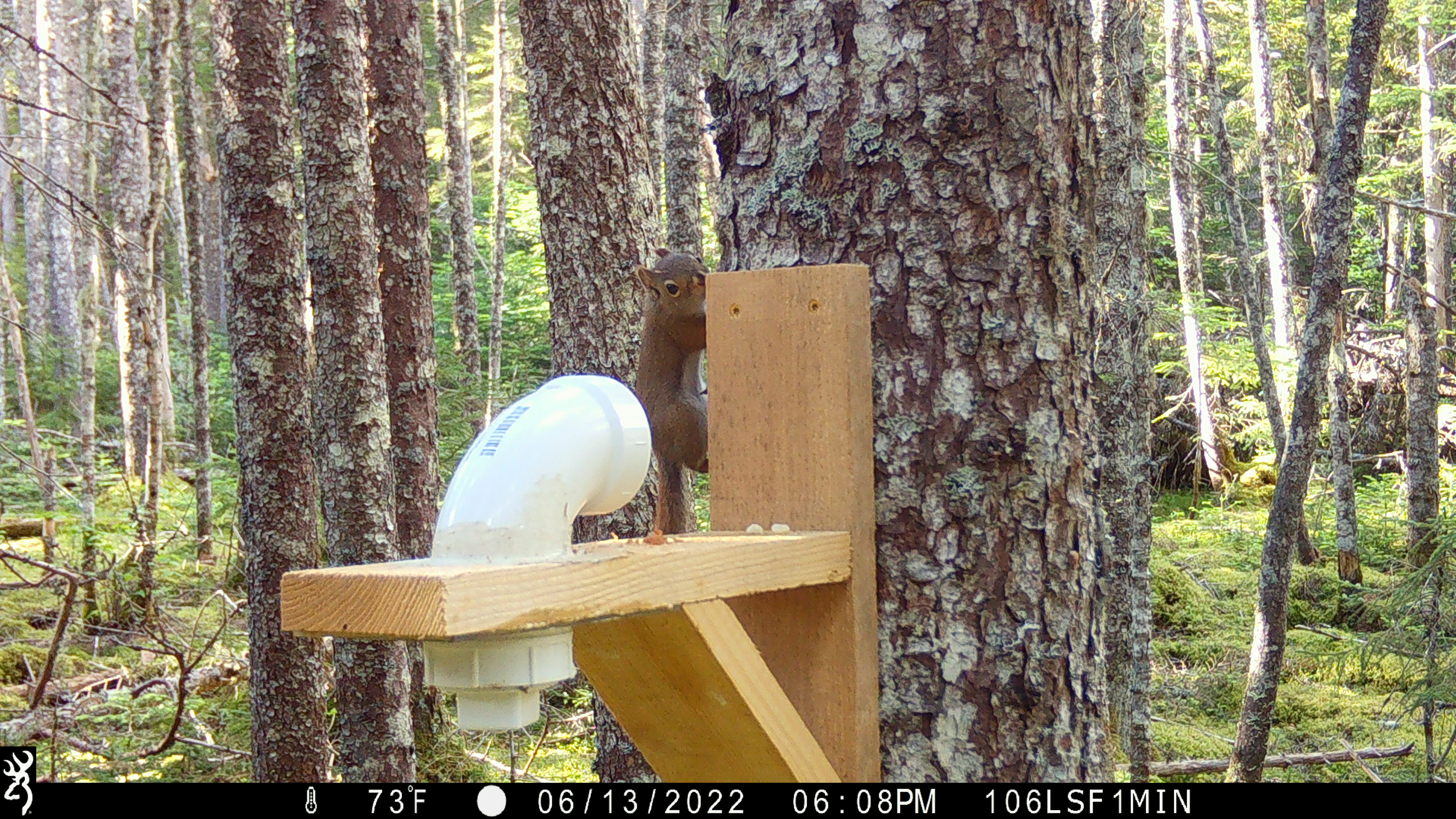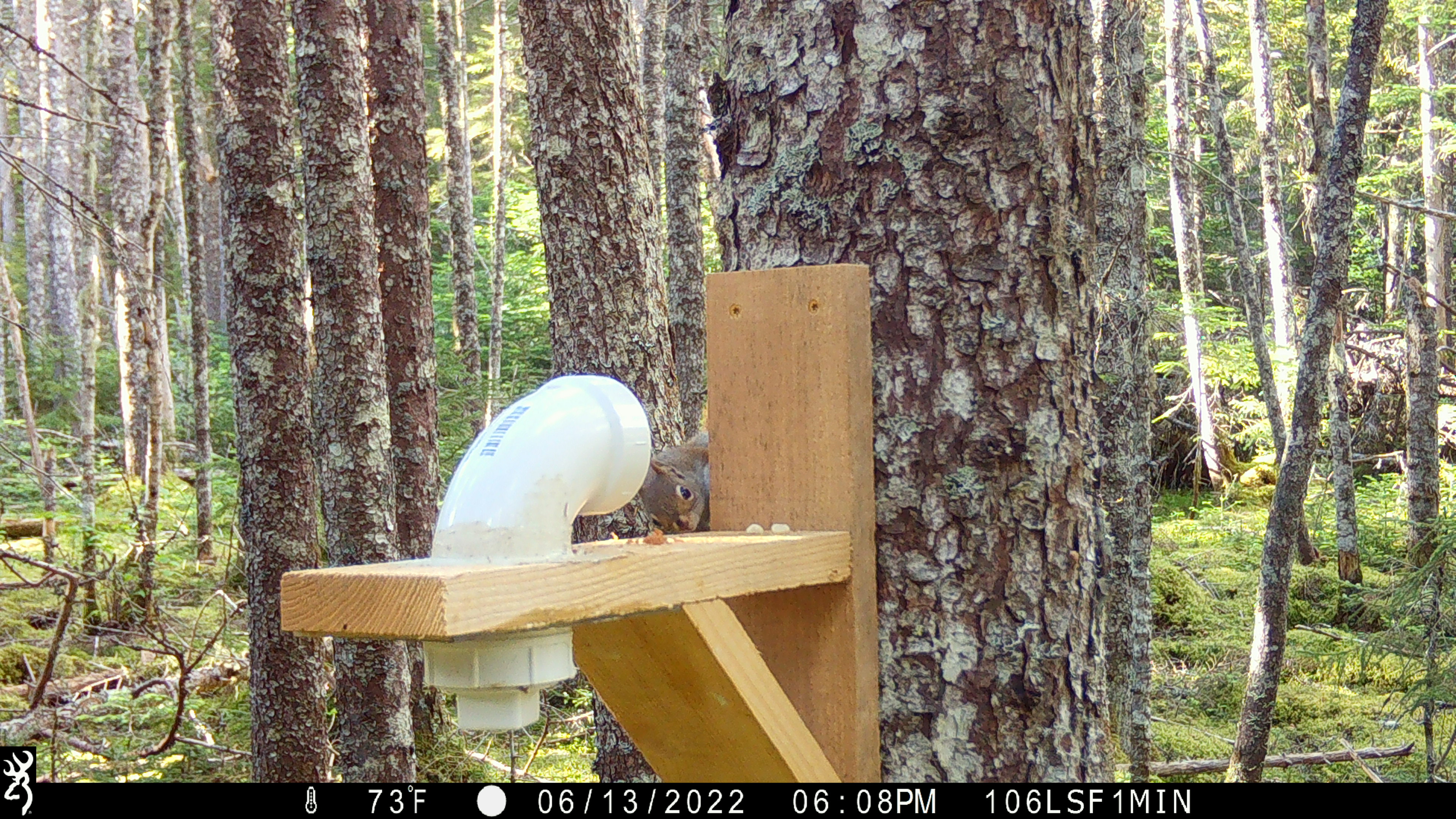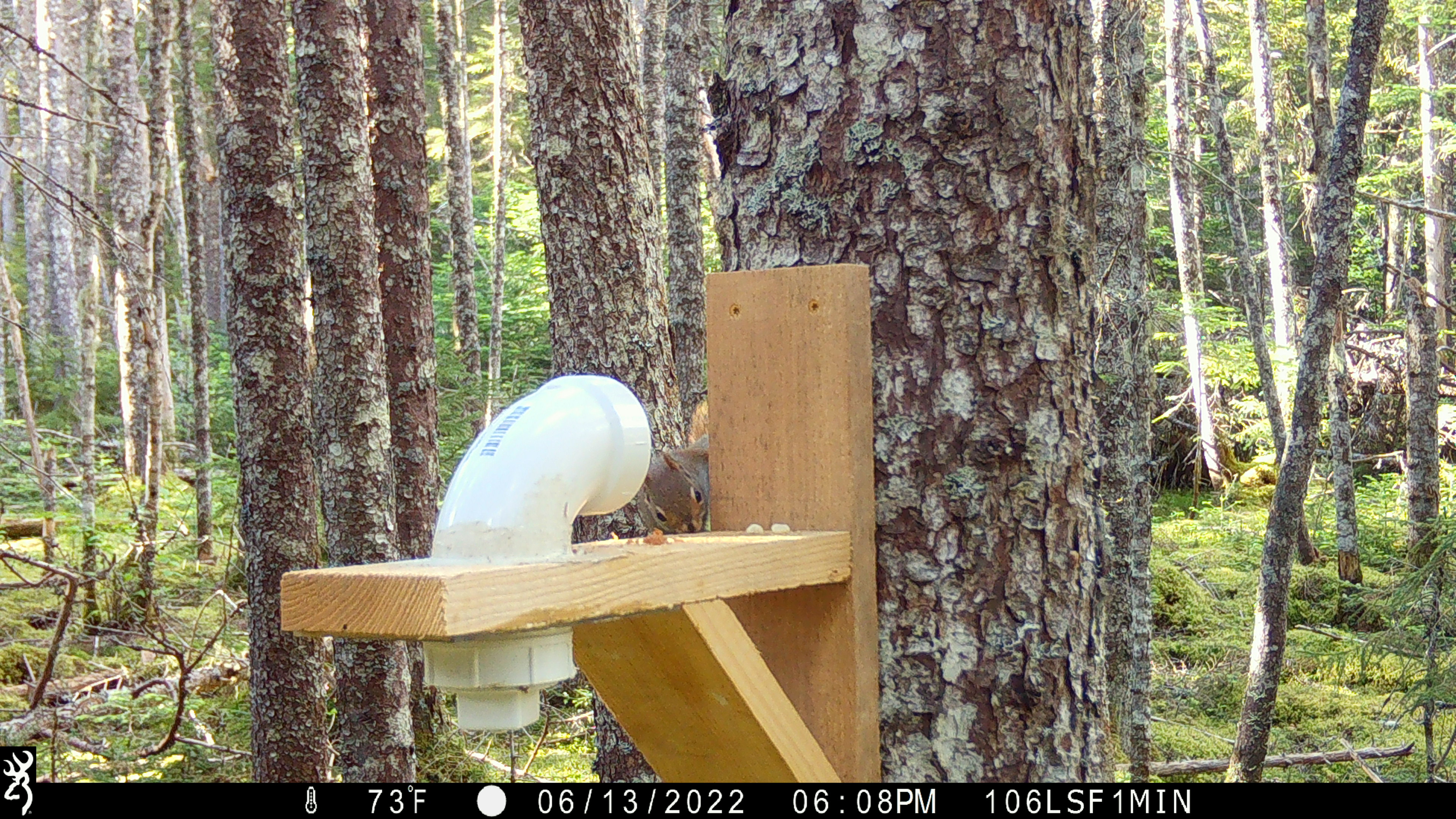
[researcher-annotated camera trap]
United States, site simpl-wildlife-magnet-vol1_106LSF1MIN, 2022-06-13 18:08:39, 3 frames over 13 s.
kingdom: Animalia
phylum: Chordata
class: Mammalia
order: Rodentia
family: Sciuridae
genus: Tamiasciurus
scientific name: Tamiasciurus hudsonicus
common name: red squirrel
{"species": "red squirrel (Tamiasciurus hudsonicus)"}